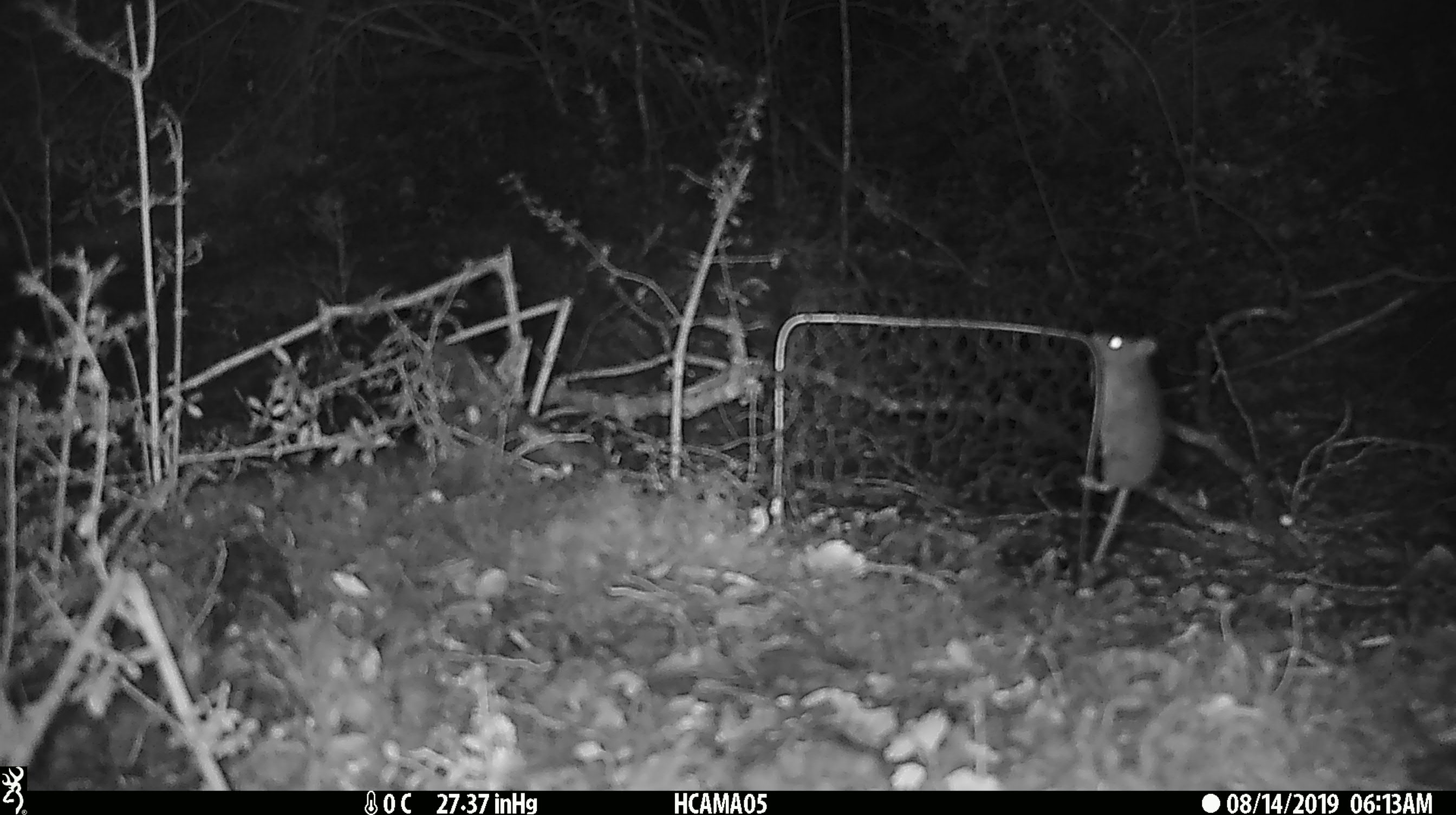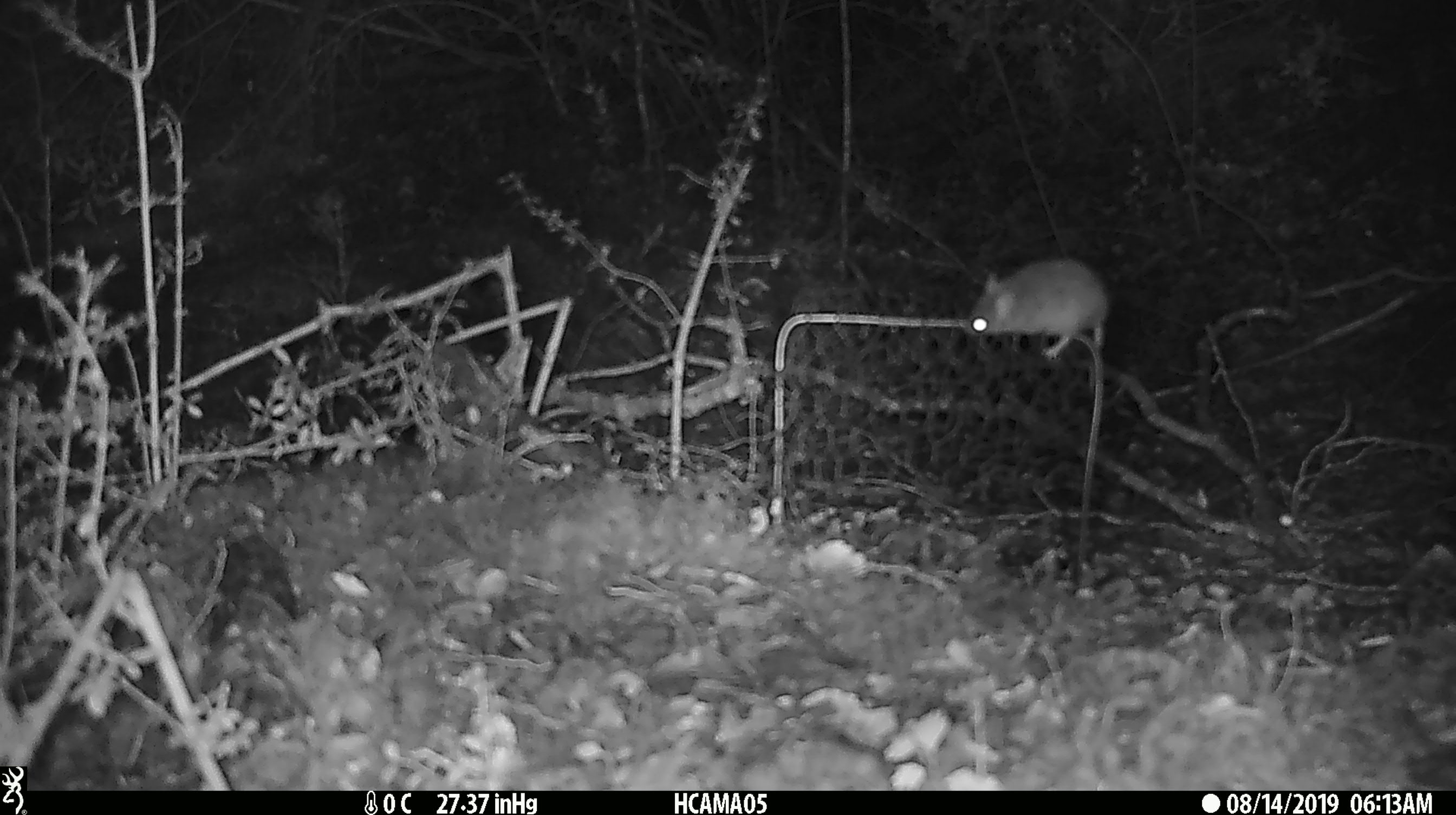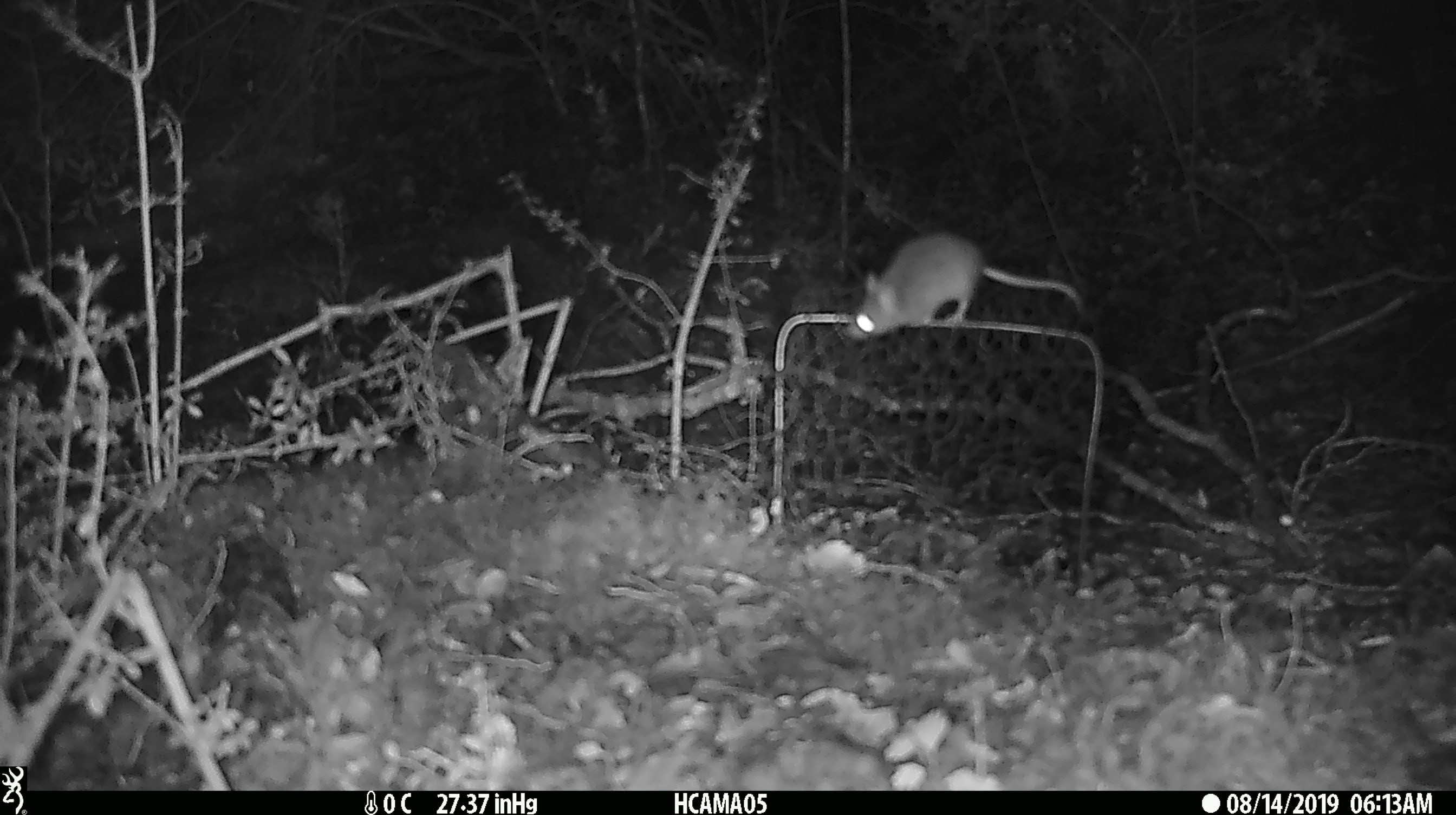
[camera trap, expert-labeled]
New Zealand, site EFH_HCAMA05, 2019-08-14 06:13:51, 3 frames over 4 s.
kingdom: Animalia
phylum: Chordata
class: Mammalia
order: Rodentia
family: Muridae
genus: Mus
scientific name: Mus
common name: mouse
Mouse (Mus).